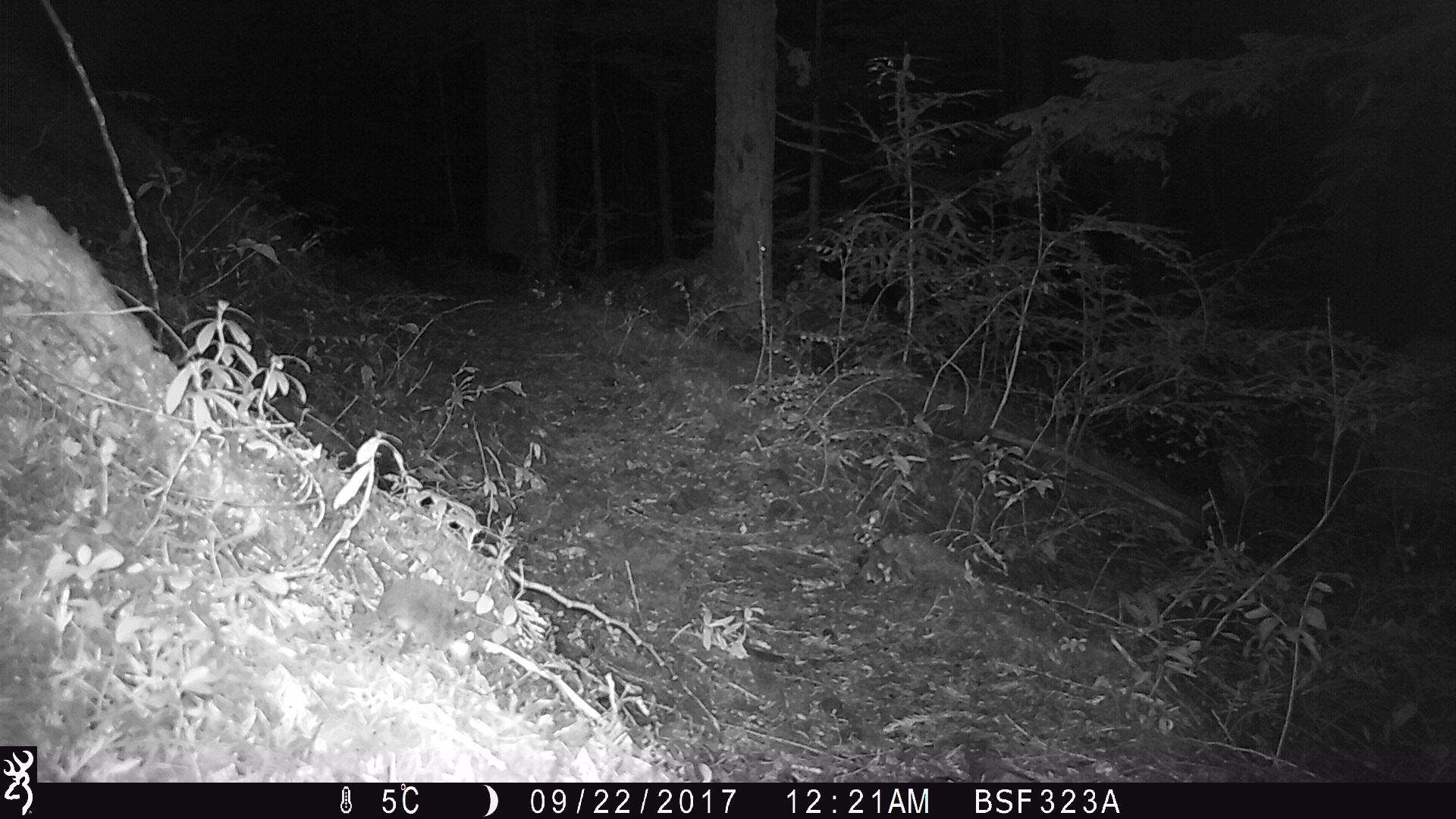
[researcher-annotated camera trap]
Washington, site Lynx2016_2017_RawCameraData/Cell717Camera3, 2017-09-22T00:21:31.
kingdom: Animalia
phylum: Chordata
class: Mammalia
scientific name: Mammalia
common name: small mammal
Small mammal (Mammalia). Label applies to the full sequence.